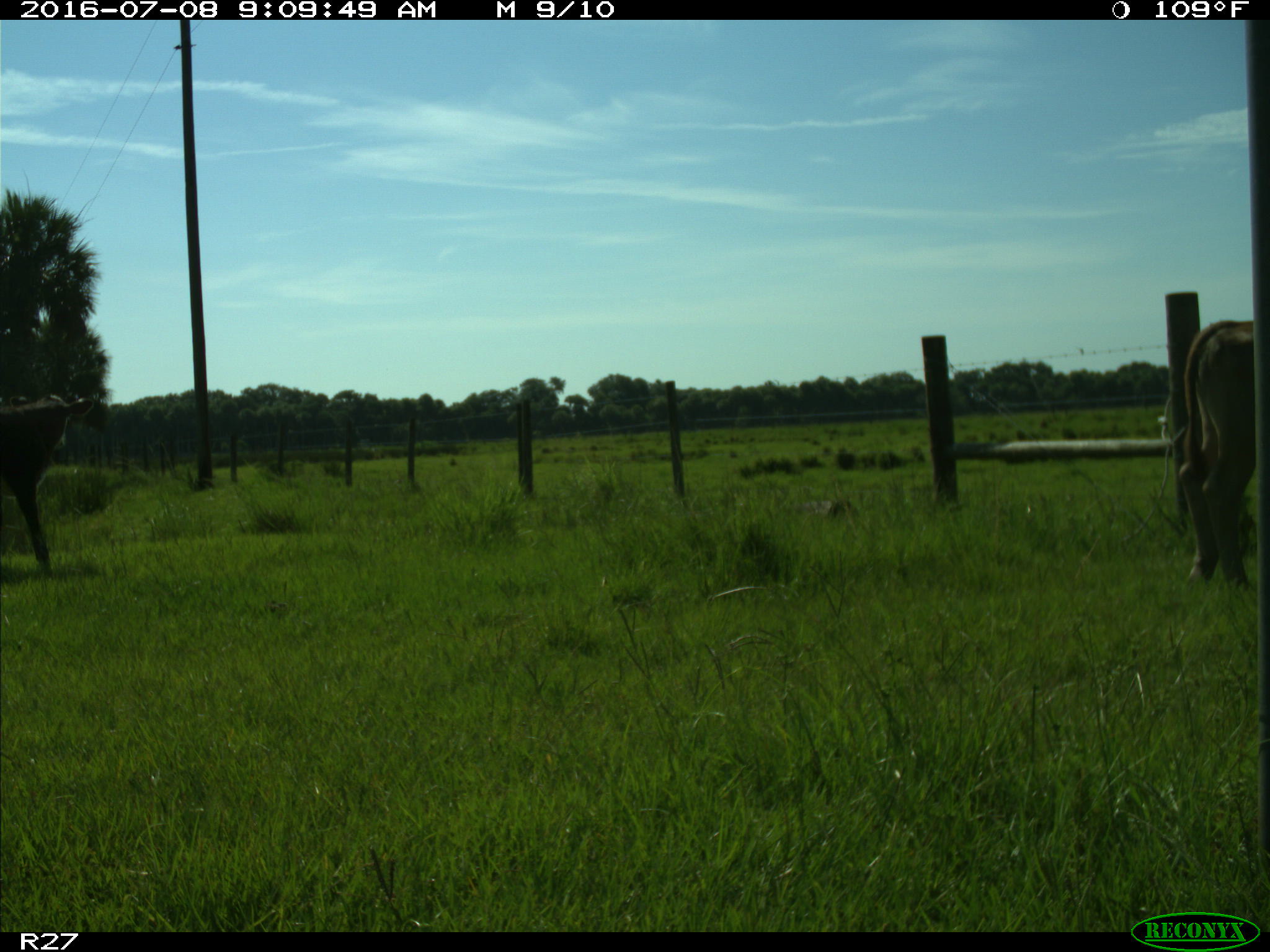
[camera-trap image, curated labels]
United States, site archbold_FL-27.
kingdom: Animalia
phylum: Chordata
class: Mammalia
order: Artiodactyla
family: Bovidae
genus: Bos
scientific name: Bos taurus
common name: domestic cow